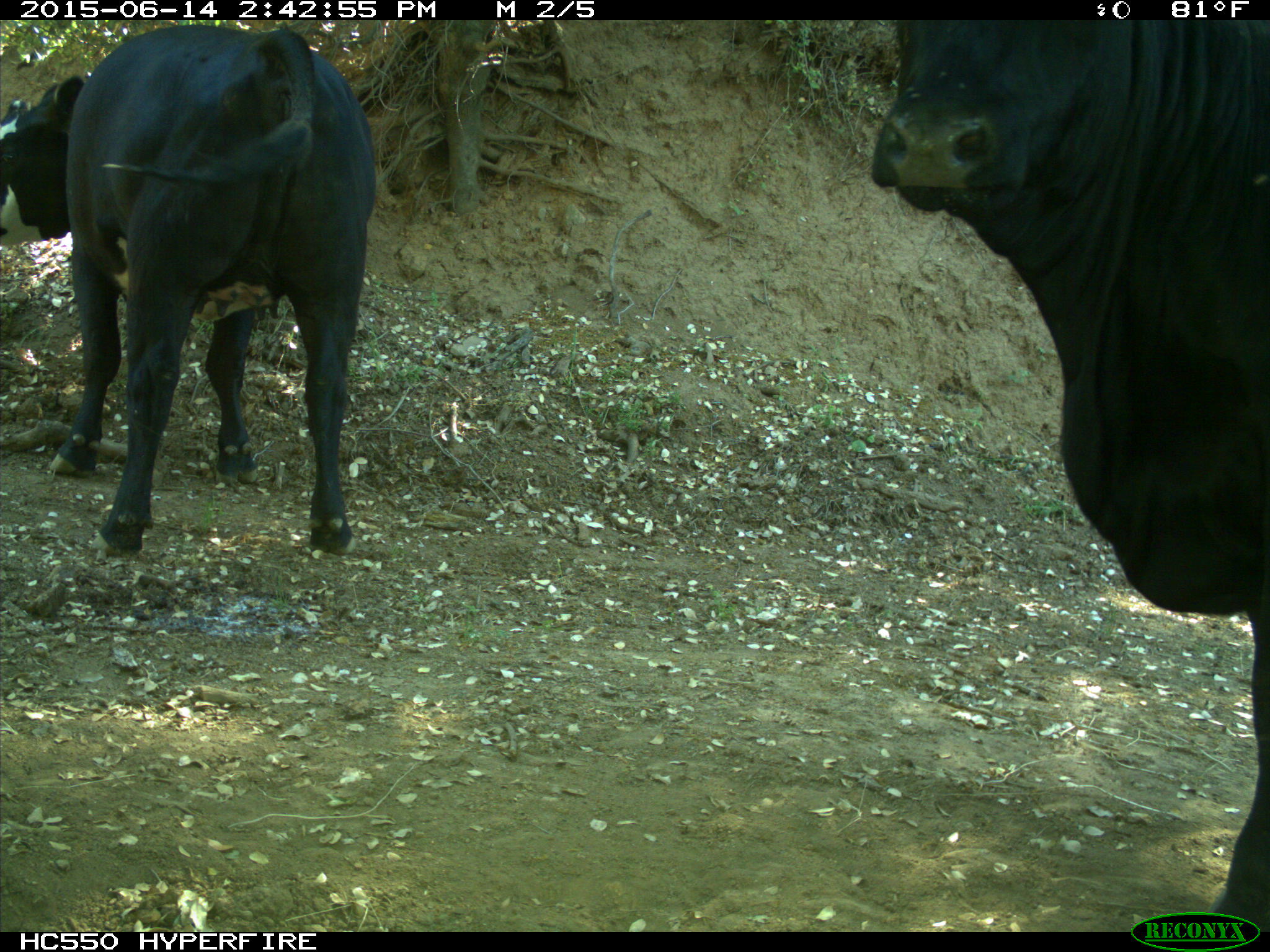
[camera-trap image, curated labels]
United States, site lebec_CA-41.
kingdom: Animalia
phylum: Chordata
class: Mammalia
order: Artiodactyla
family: Bovidae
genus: Bos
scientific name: Bos taurus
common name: domestic cow